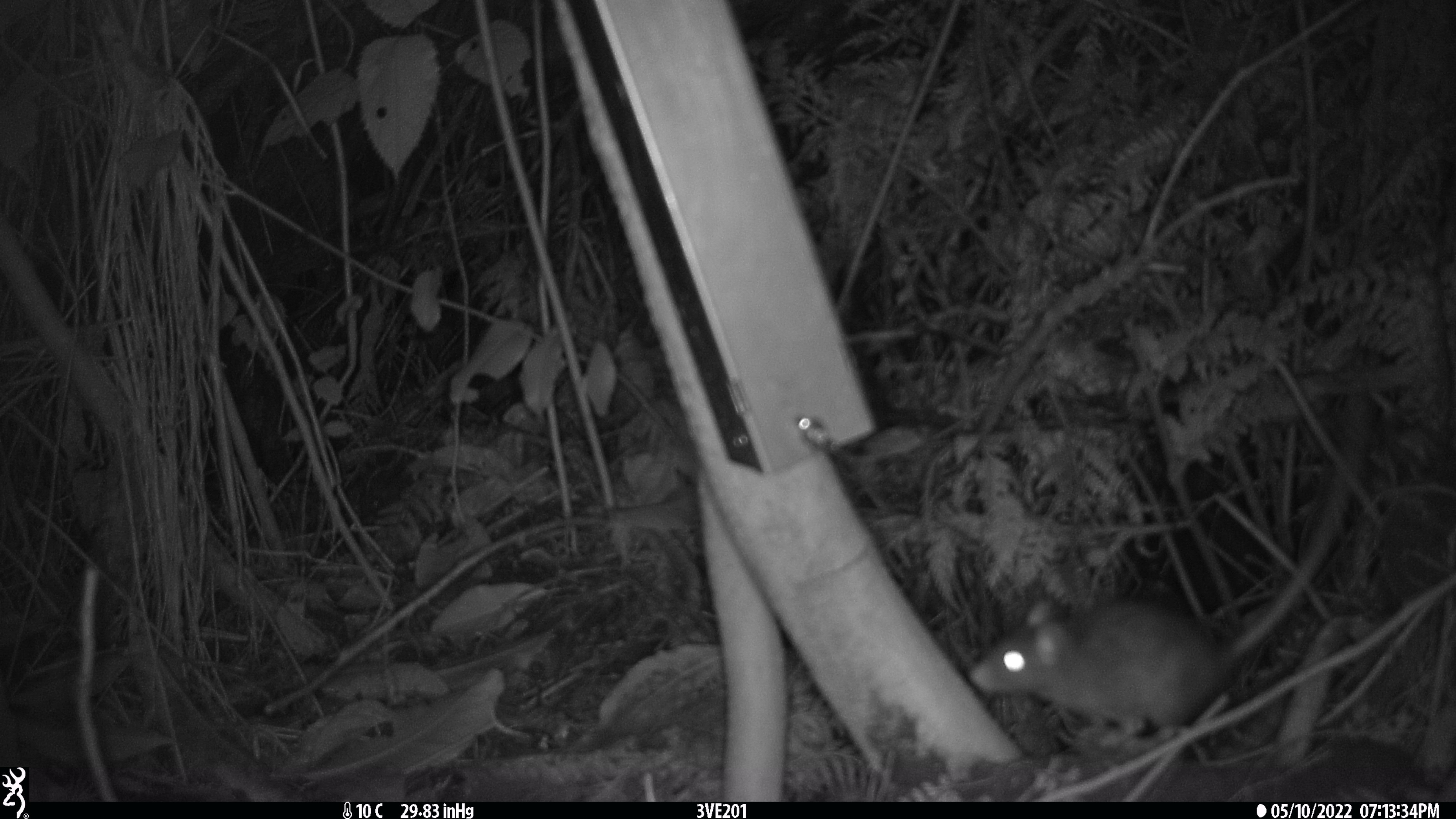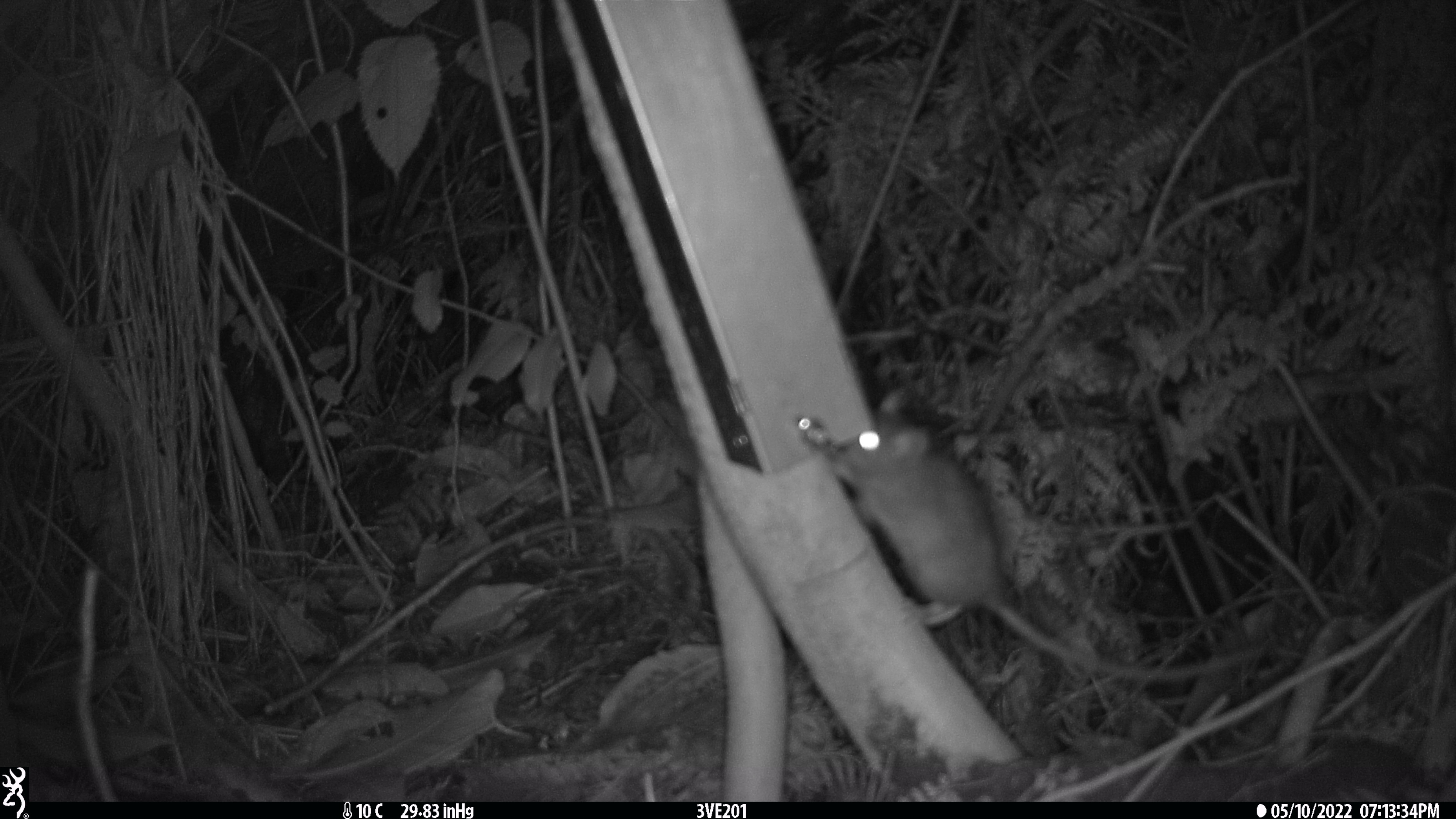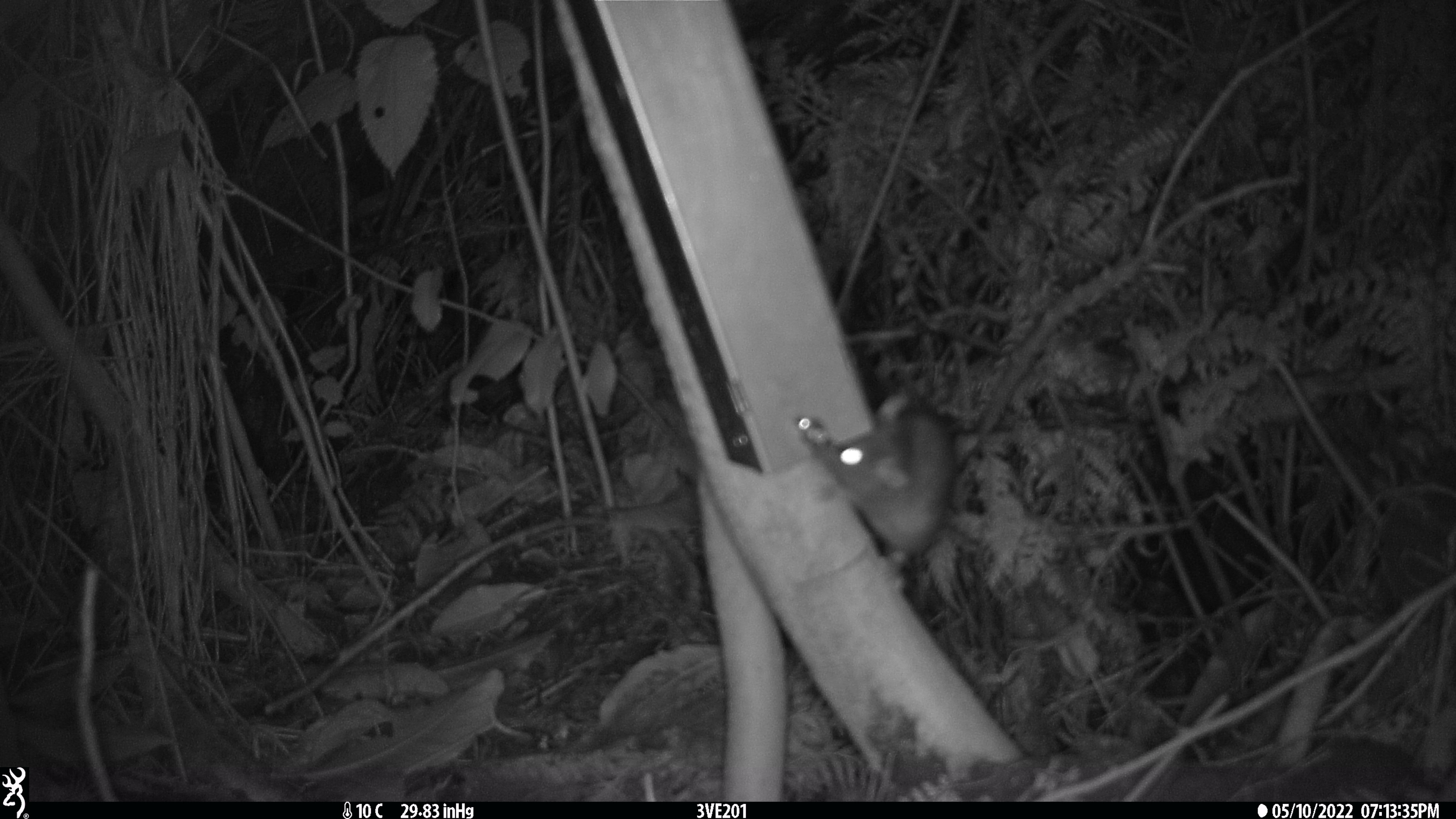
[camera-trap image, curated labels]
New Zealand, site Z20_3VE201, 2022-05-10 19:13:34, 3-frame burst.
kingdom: Animalia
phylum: Chordata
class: Mammalia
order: Rodentia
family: Muridae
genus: Rattus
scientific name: Rattus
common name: rat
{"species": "rat (Rattus)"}